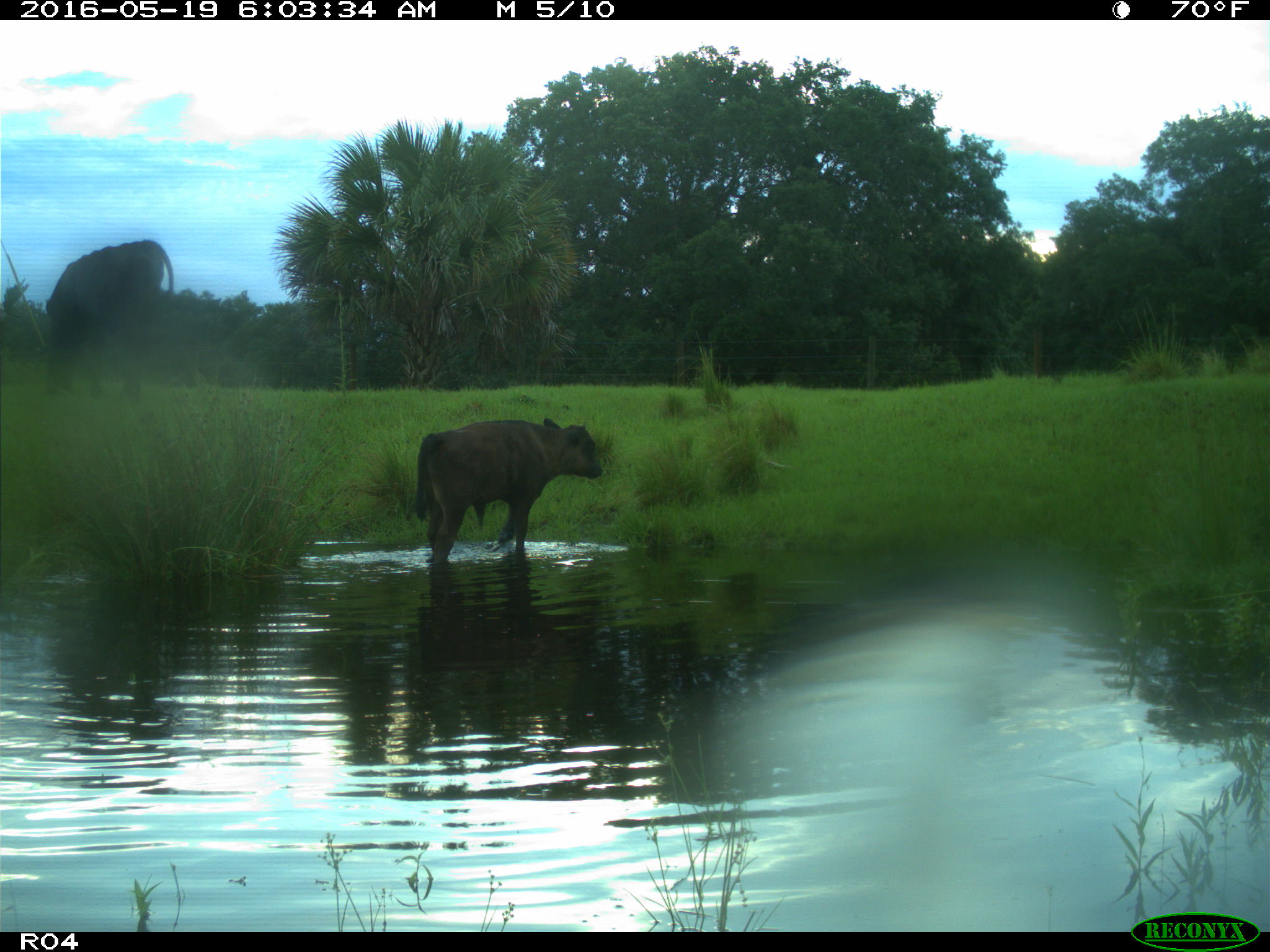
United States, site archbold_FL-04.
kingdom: Animalia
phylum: Chordata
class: Mammalia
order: Artiodactyla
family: Bovidae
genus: Bos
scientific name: Bos taurus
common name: domestic cow